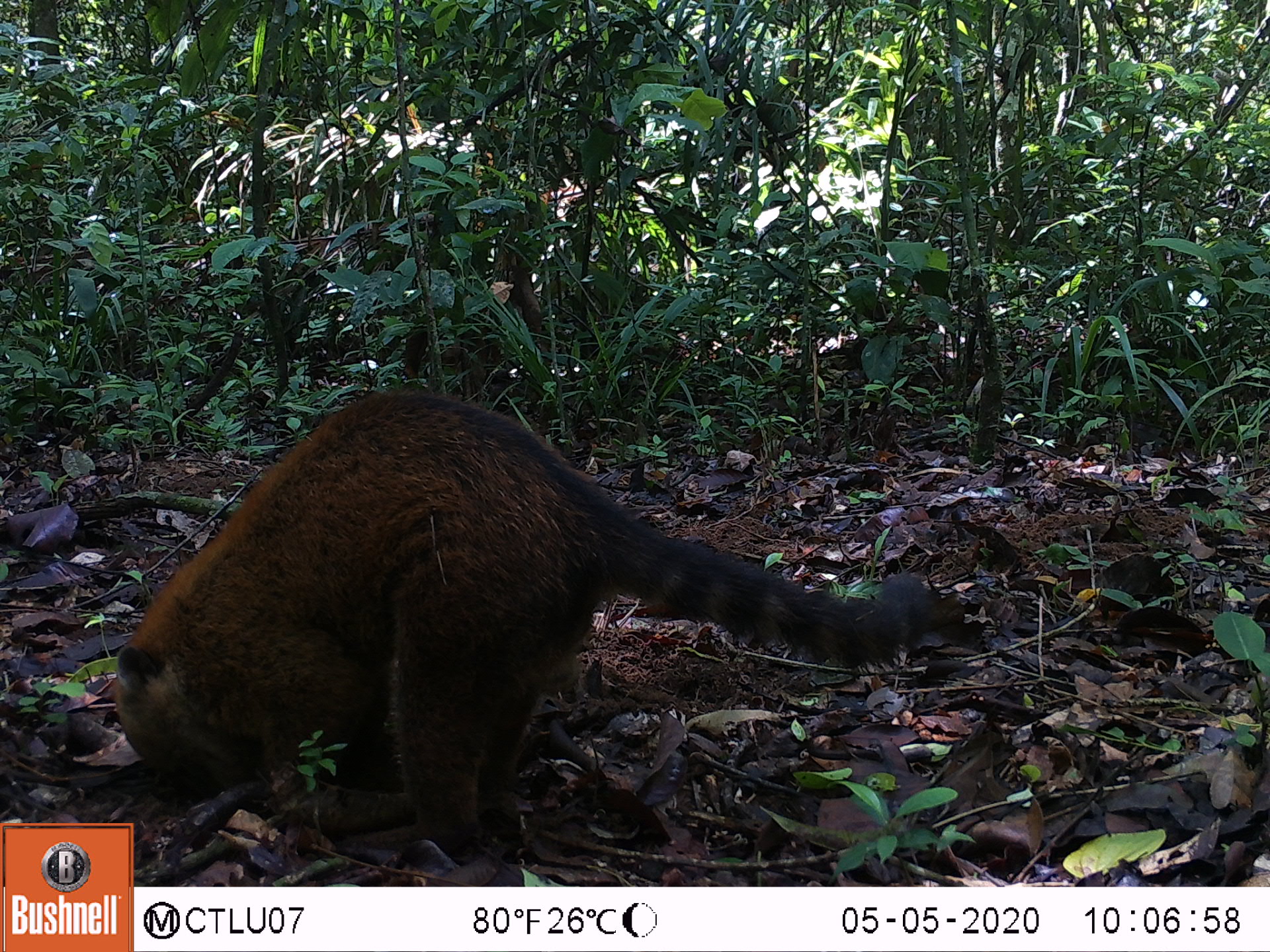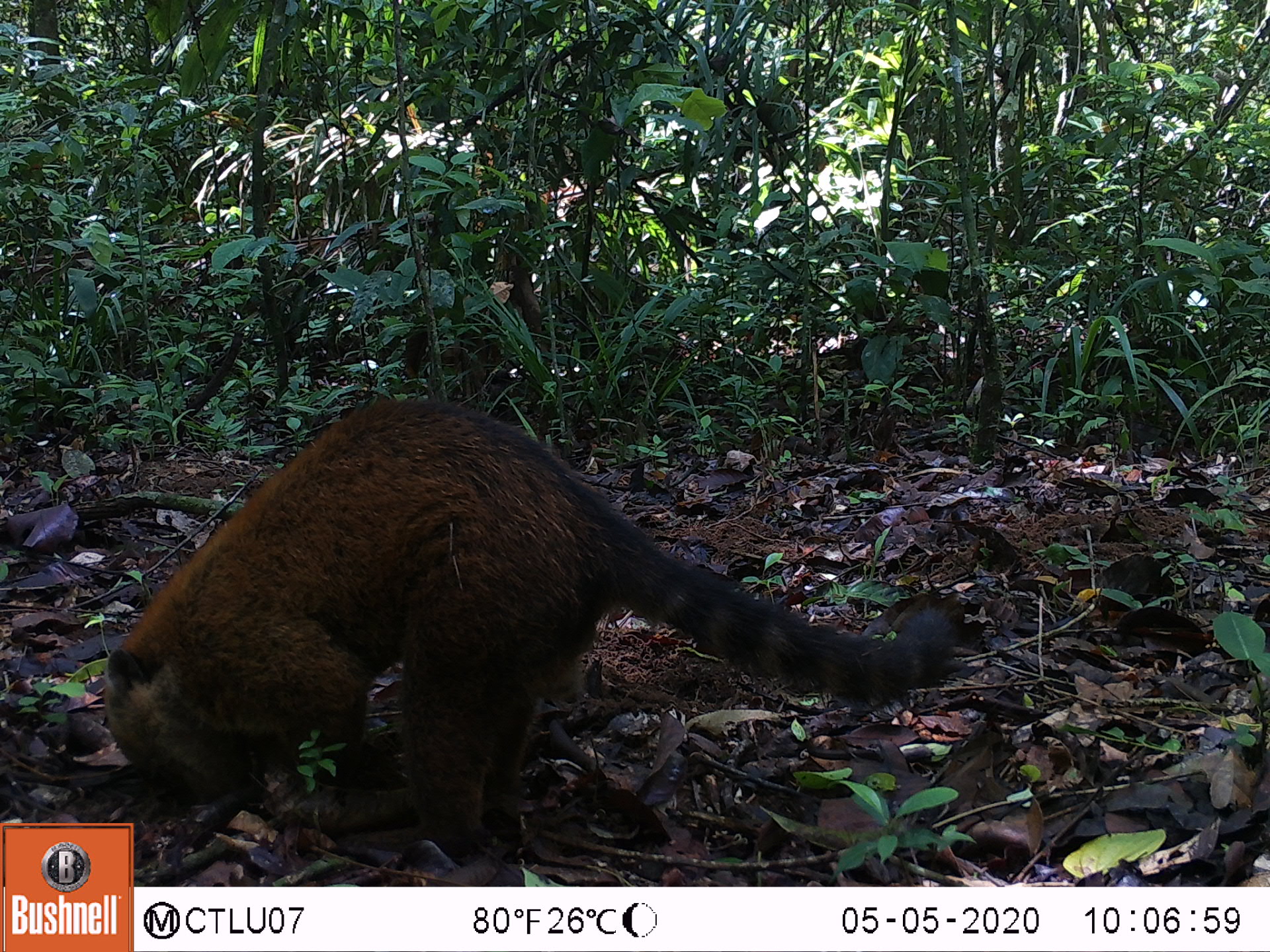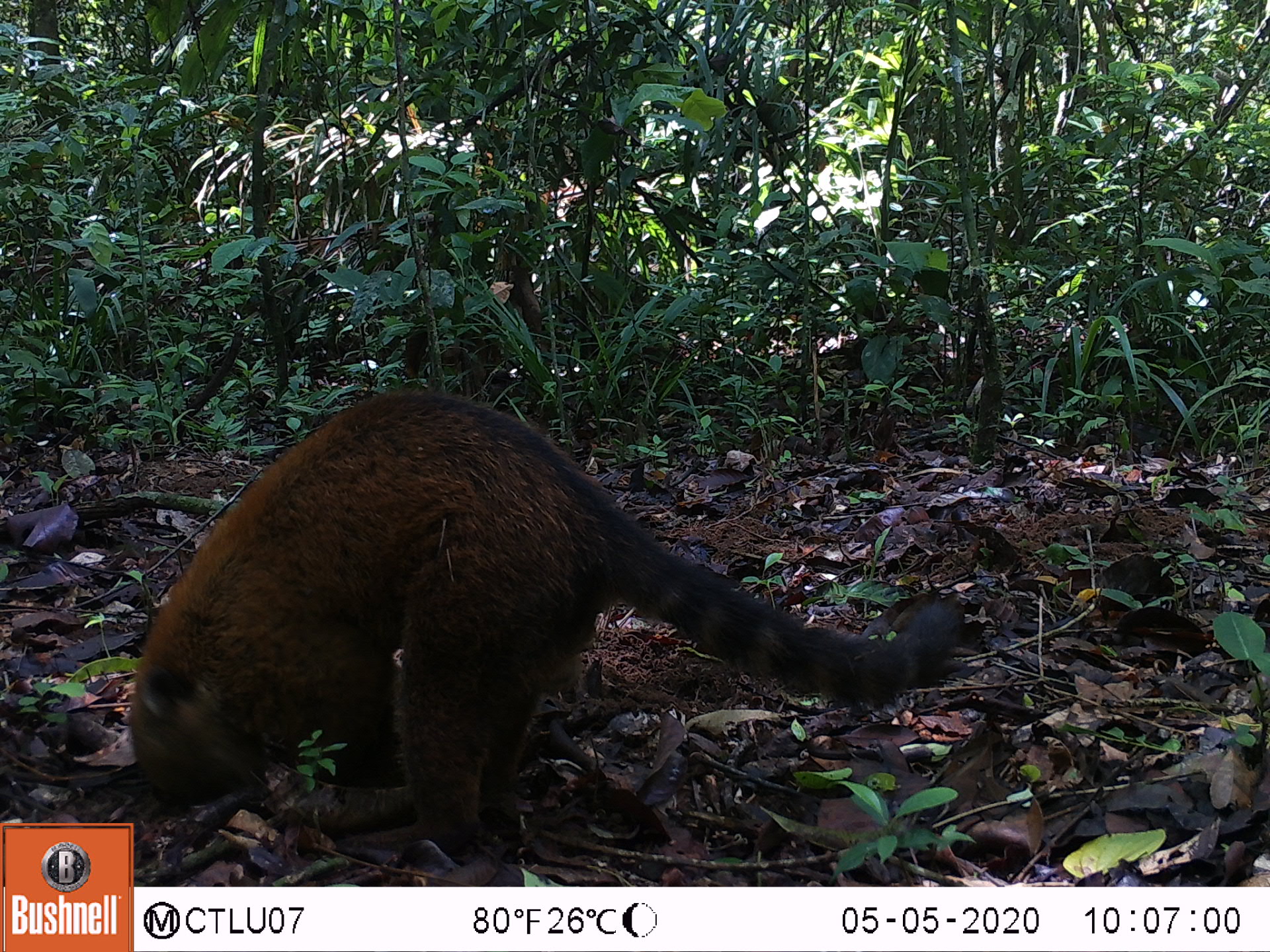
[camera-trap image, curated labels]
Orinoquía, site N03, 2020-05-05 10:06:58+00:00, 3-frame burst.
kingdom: Animalia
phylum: Chordata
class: Mammalia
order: Carnivora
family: Procyonidae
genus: Nasua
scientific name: Nasua nasua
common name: south american coati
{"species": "south american coati (Nasua nasua)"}